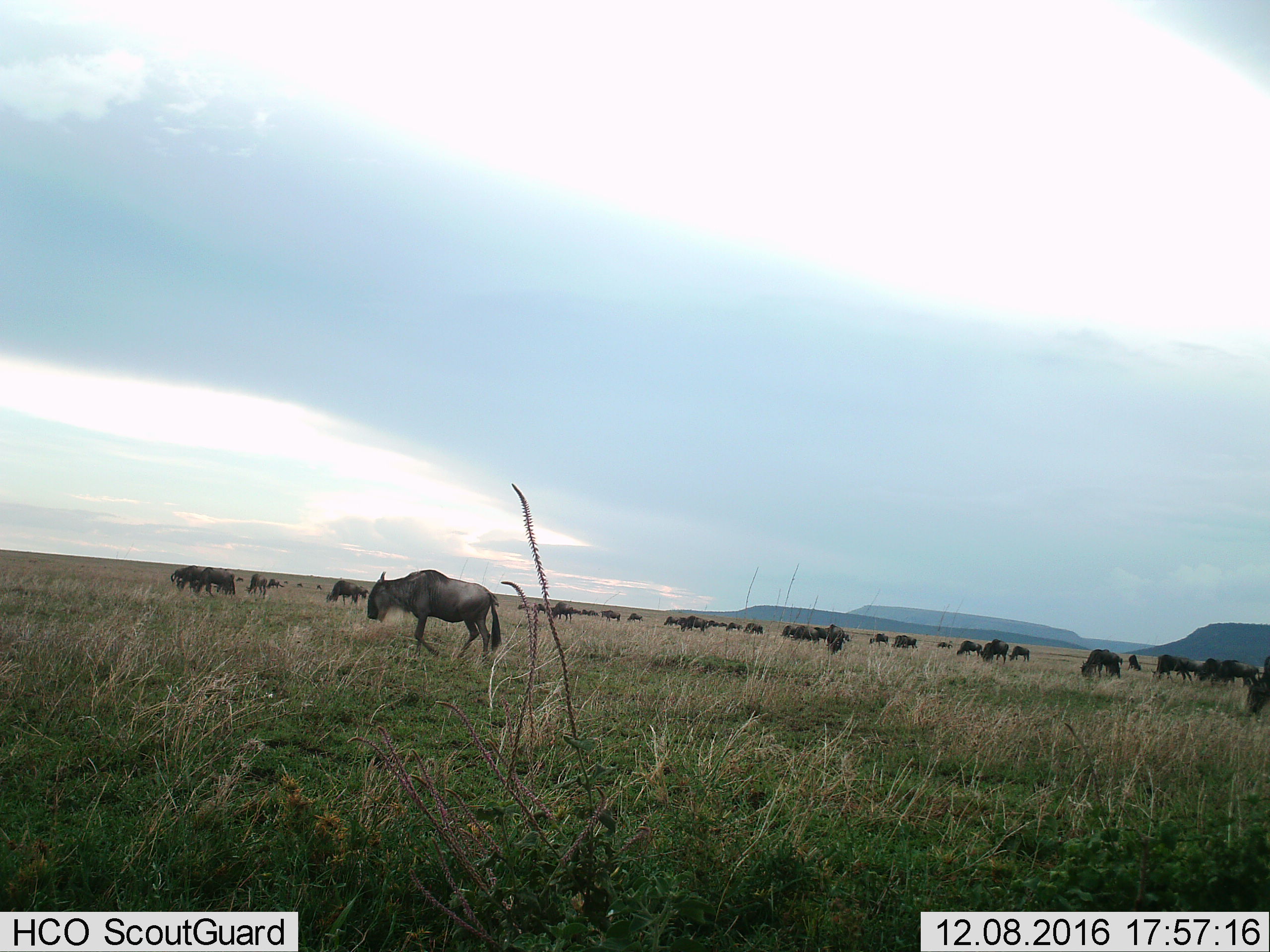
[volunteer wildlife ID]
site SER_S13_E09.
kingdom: Animalia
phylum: Chordata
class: Mammalia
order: Artiodactyla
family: Bovidae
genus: Connochaetes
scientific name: Connochaetes taurinus taurinus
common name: blue wildebeest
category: wildebeestblue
Wildebeestblue (blue wildebeest) (Connochaetes taurinus taurinus), count 11-50. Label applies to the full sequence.